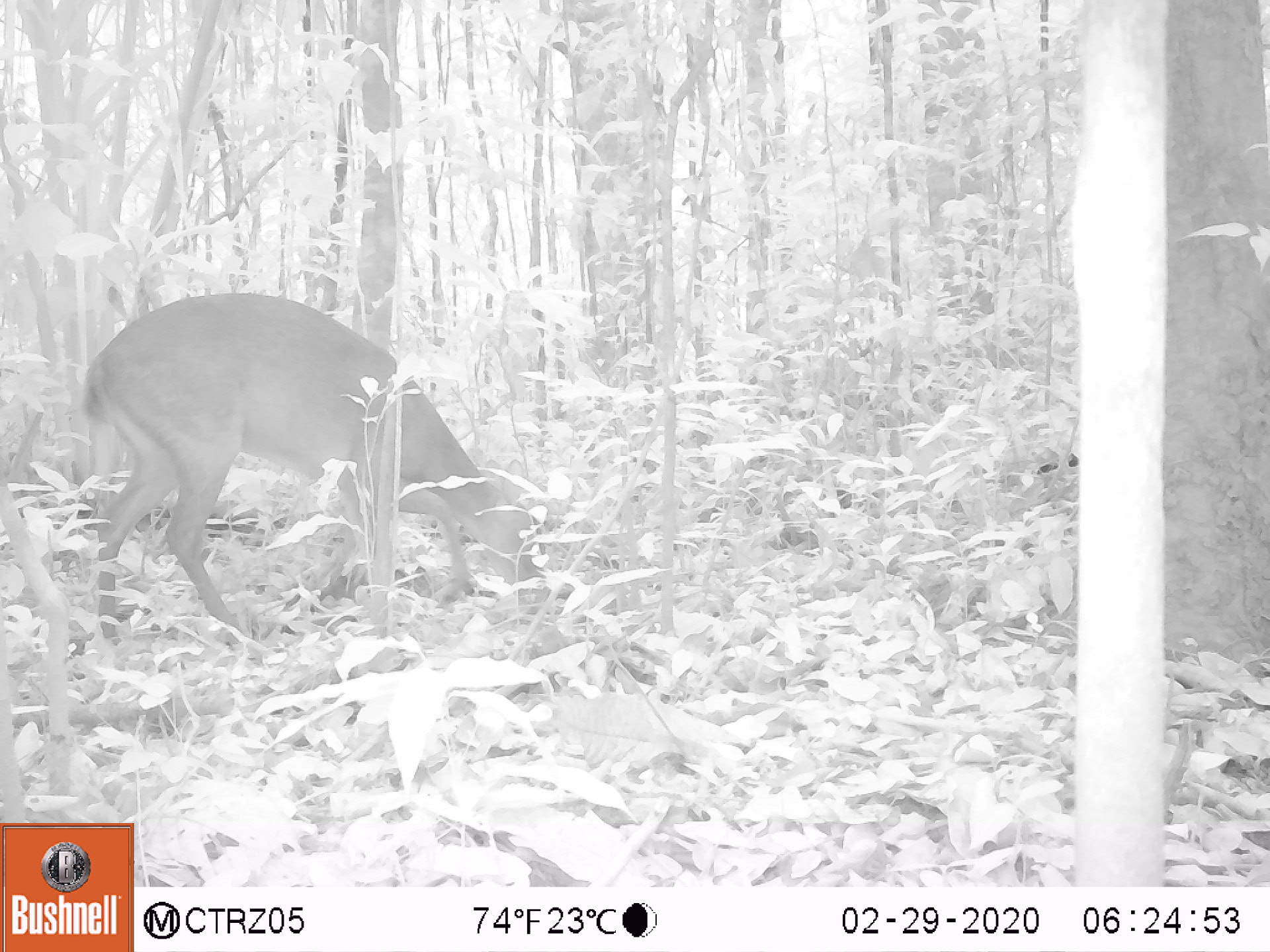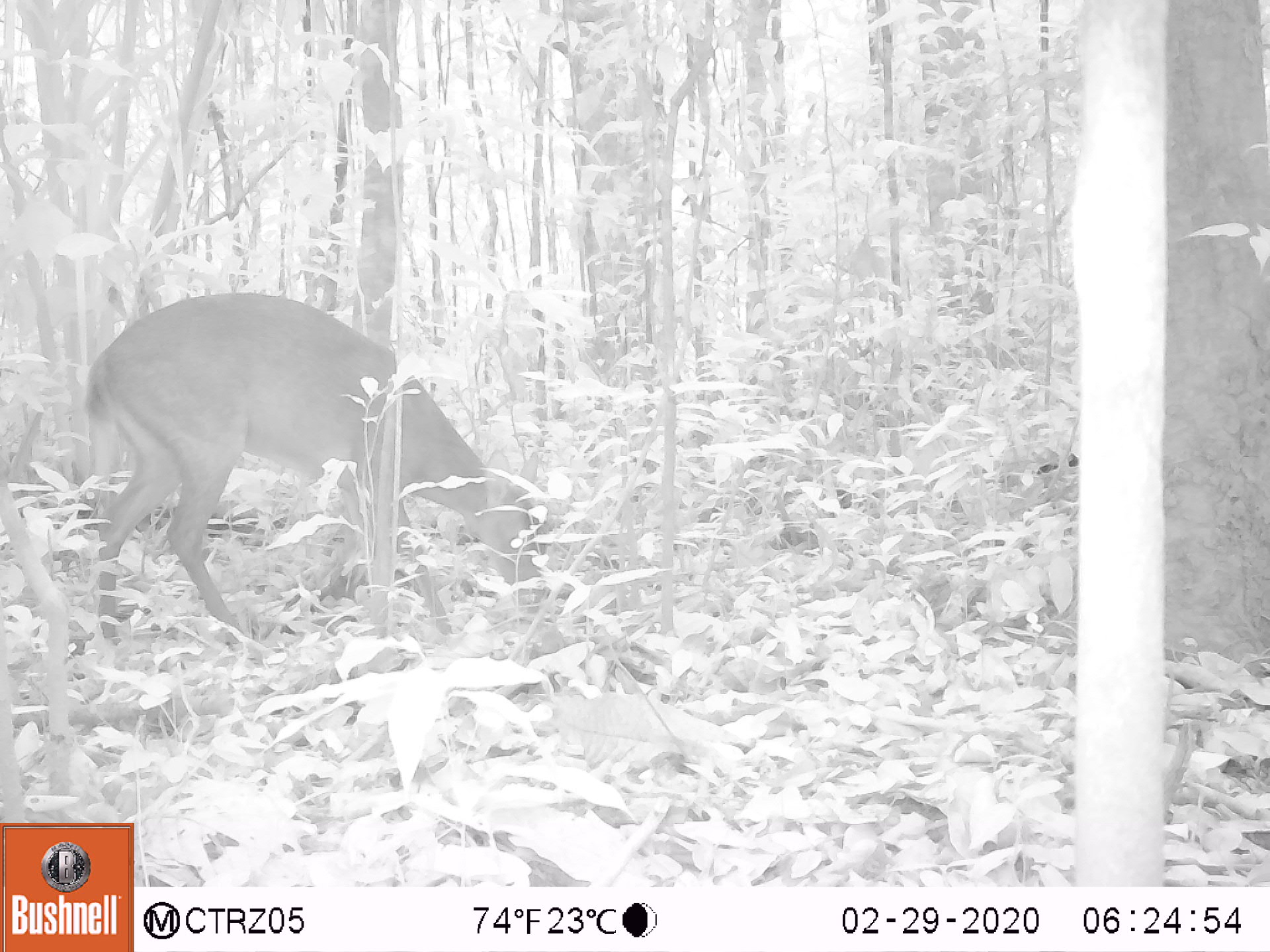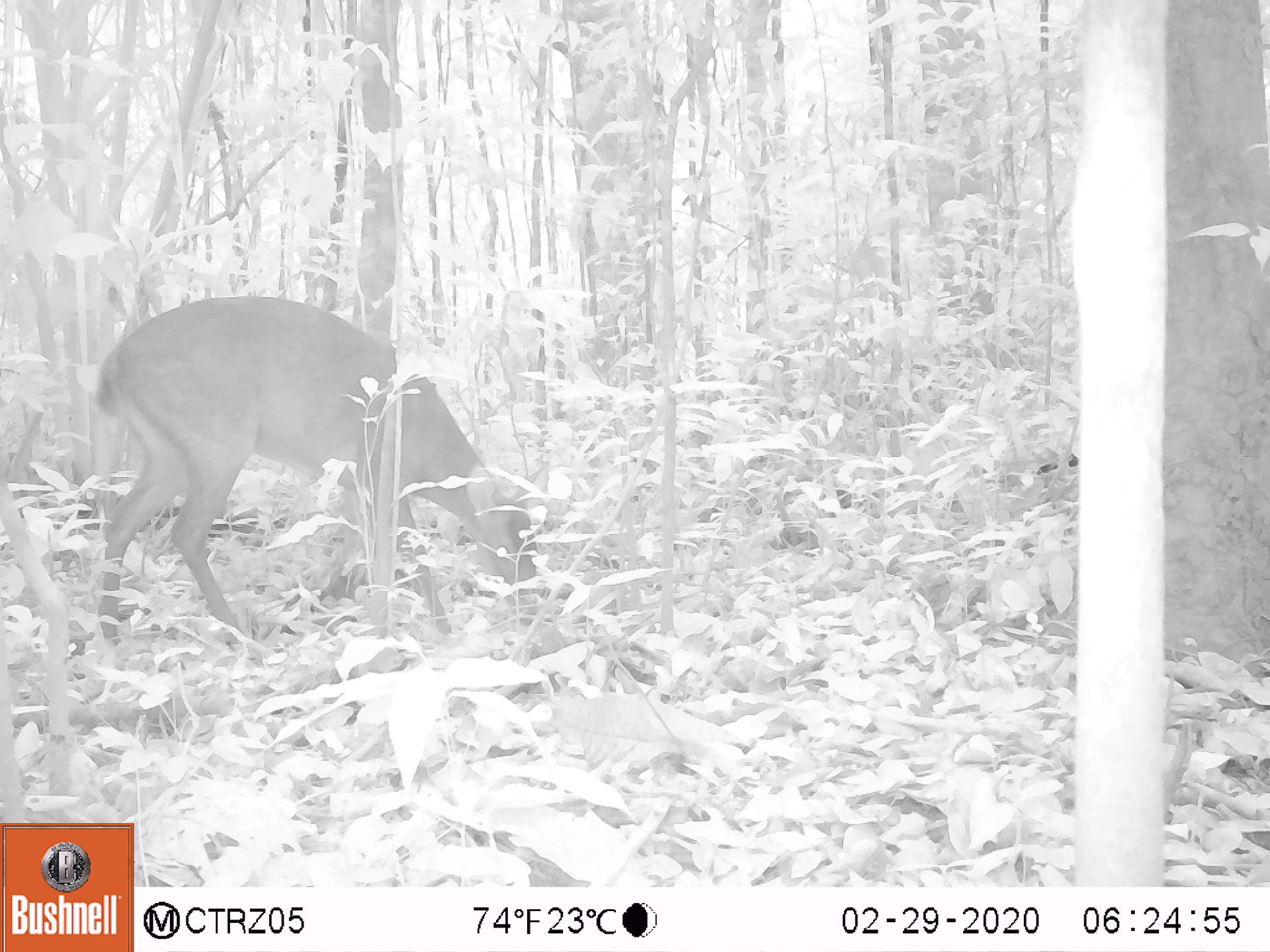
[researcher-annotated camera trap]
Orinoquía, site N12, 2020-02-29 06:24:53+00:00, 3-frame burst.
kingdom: Animalia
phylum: Chordata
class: Mammalia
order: Artiodactyla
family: Cervidae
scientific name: Cervidae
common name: deer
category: unknown cervid